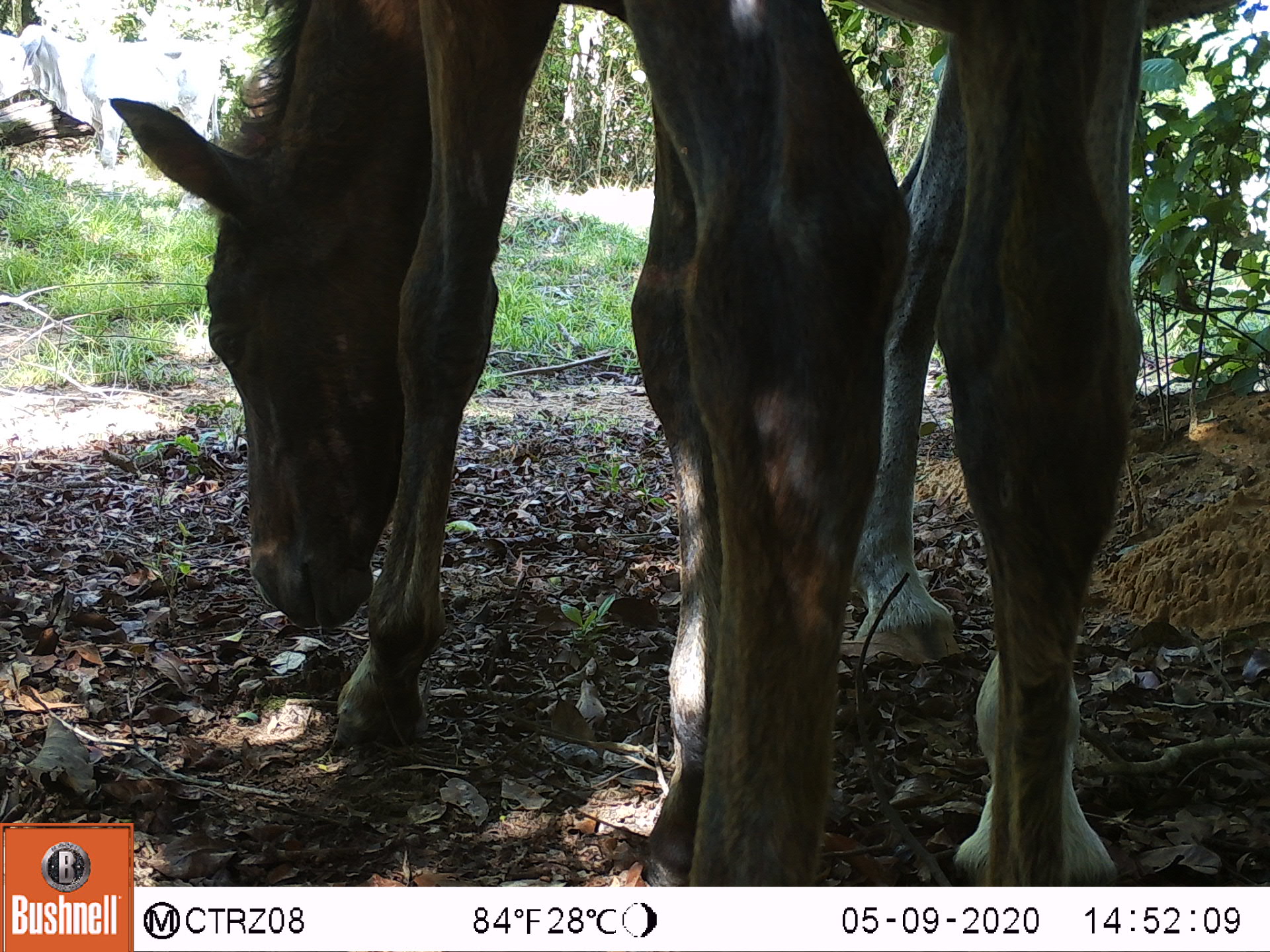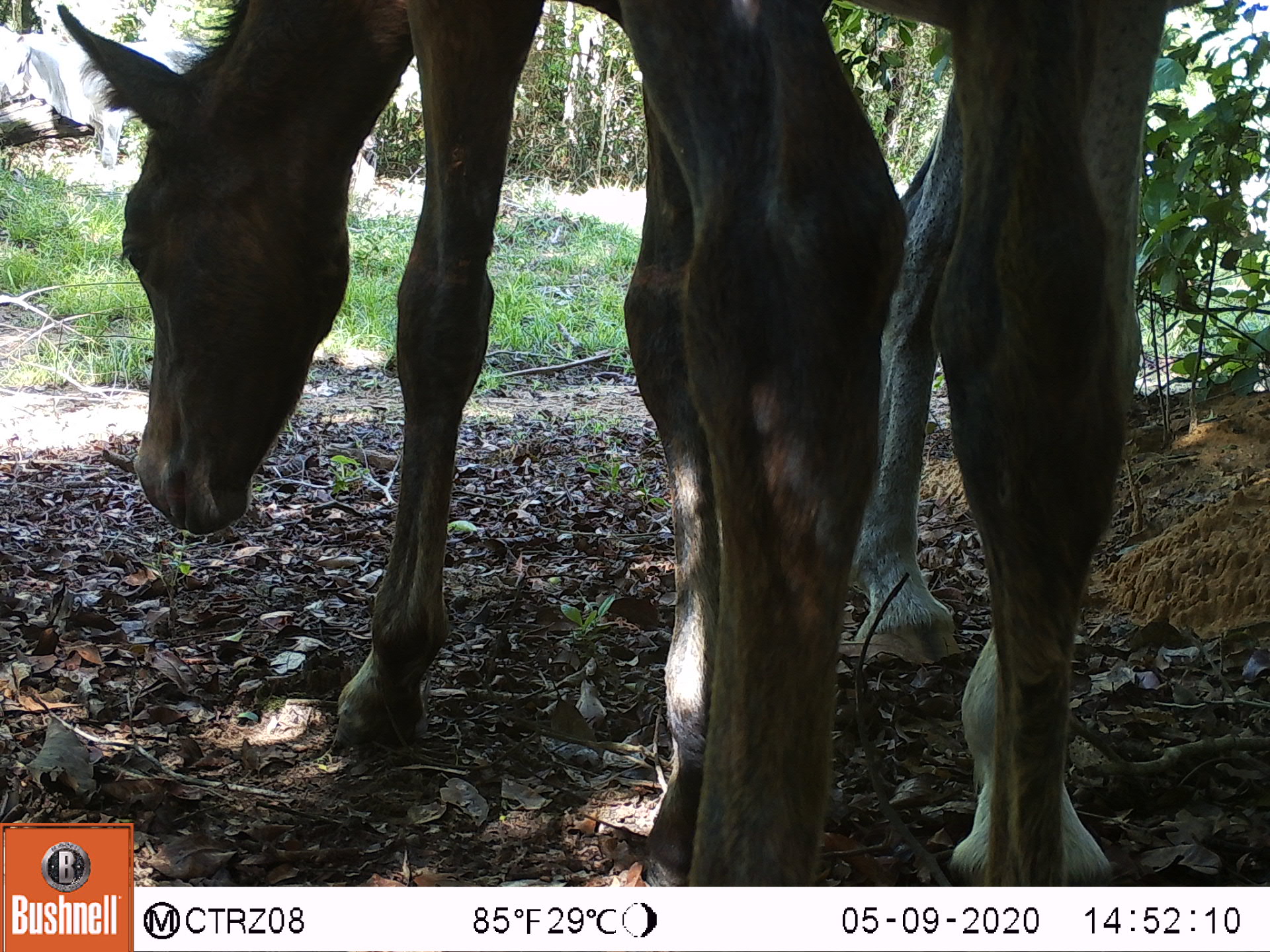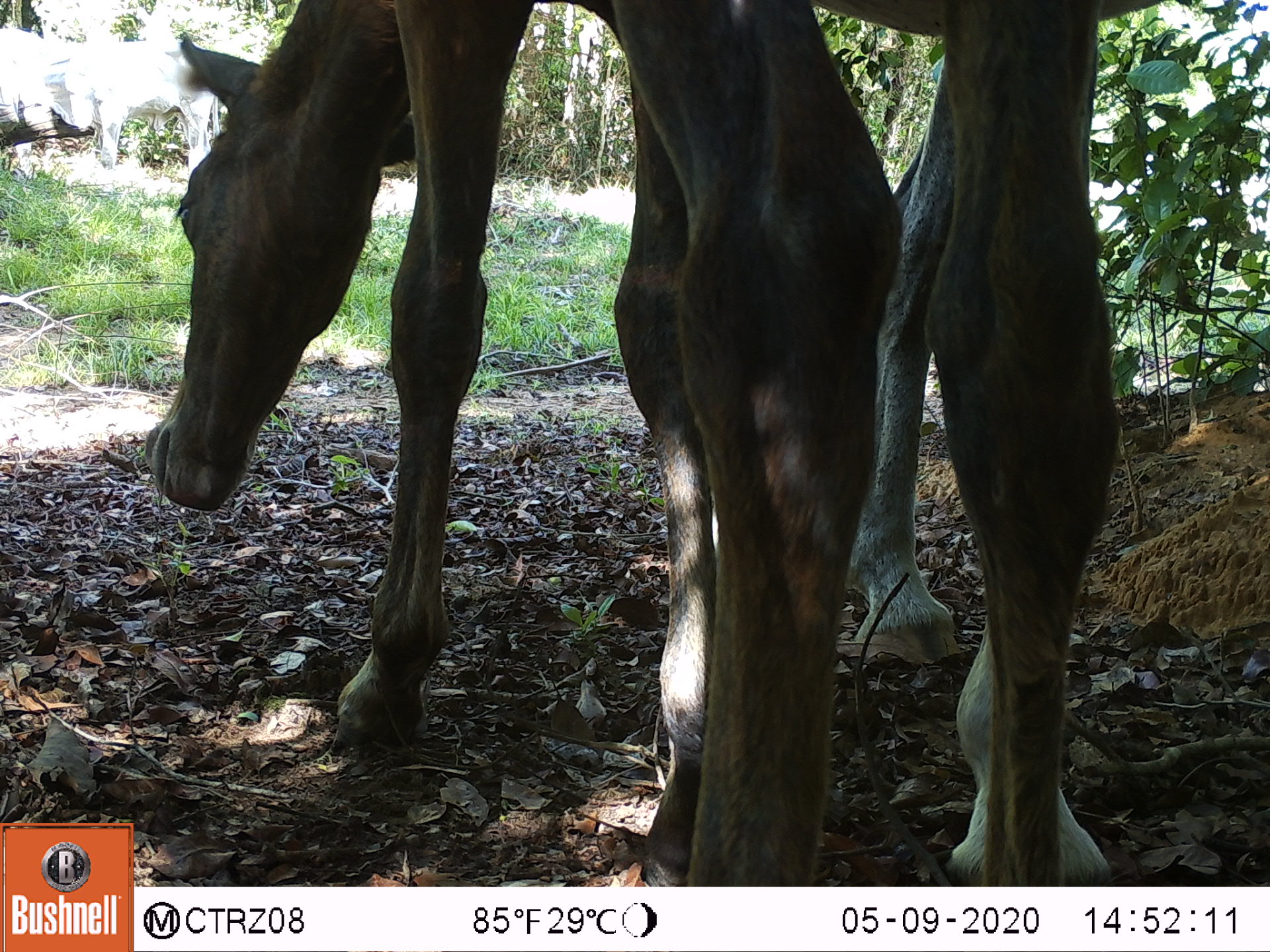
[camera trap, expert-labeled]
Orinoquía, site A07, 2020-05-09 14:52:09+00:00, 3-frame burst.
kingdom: Animalia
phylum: Chordata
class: Mammalia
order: Perissodactyla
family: Equidae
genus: Equus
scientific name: Equus caballus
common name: domestic horse